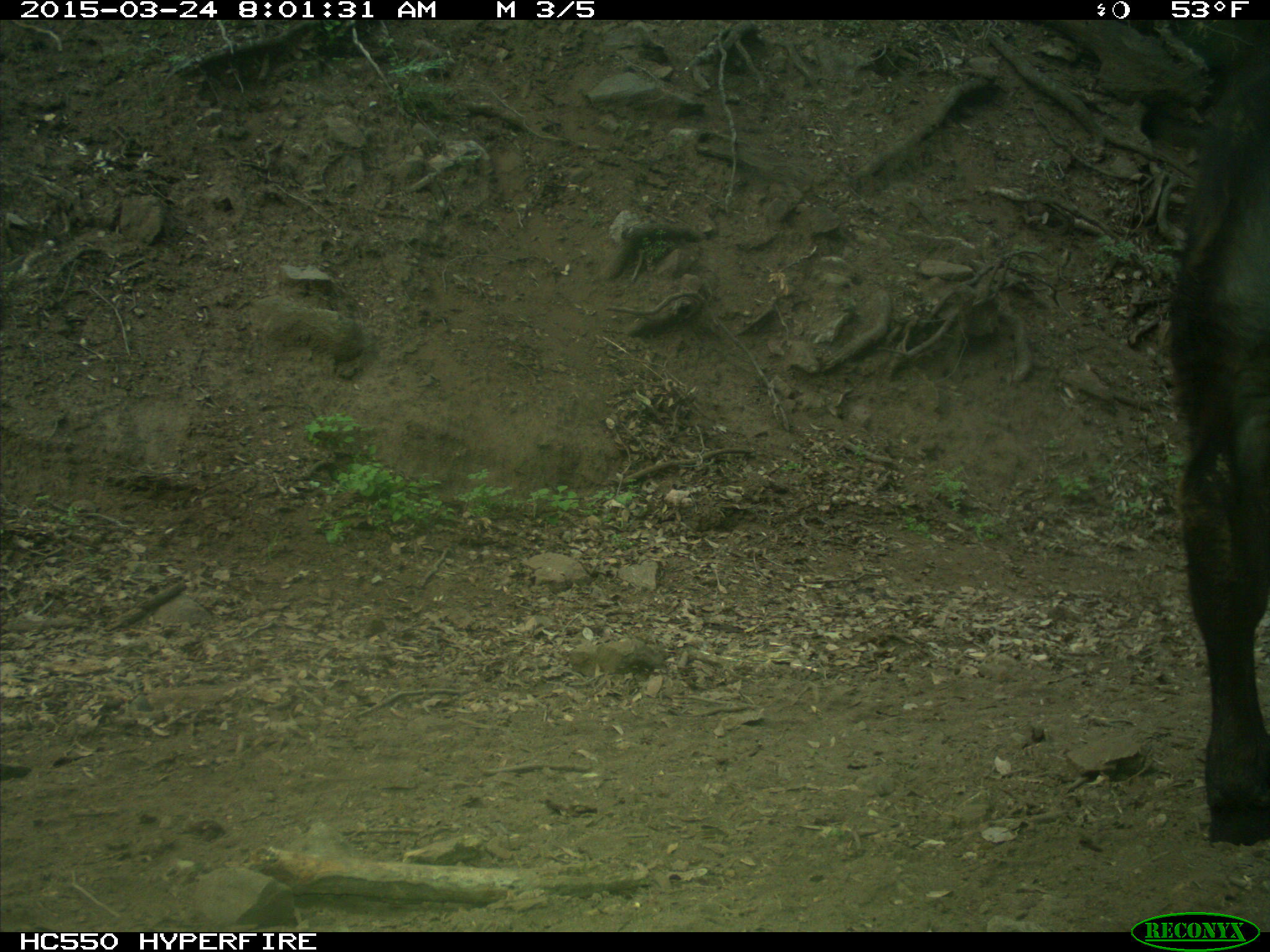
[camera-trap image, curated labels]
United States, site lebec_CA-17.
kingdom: Animalia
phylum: Chordata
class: Mammalia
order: Artiodactyla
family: Bovidae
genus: Bos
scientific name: Bos taurus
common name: domestic cow